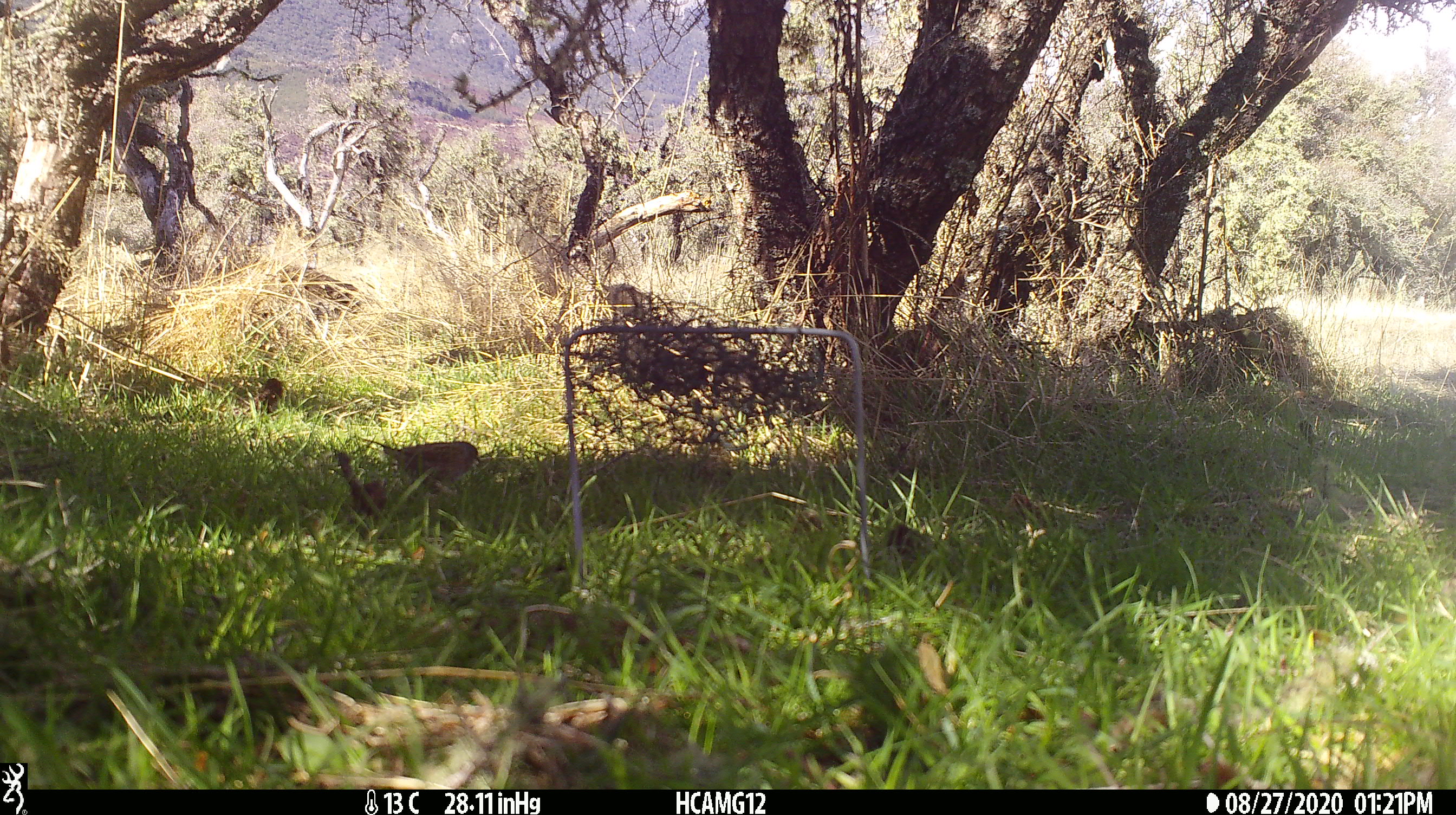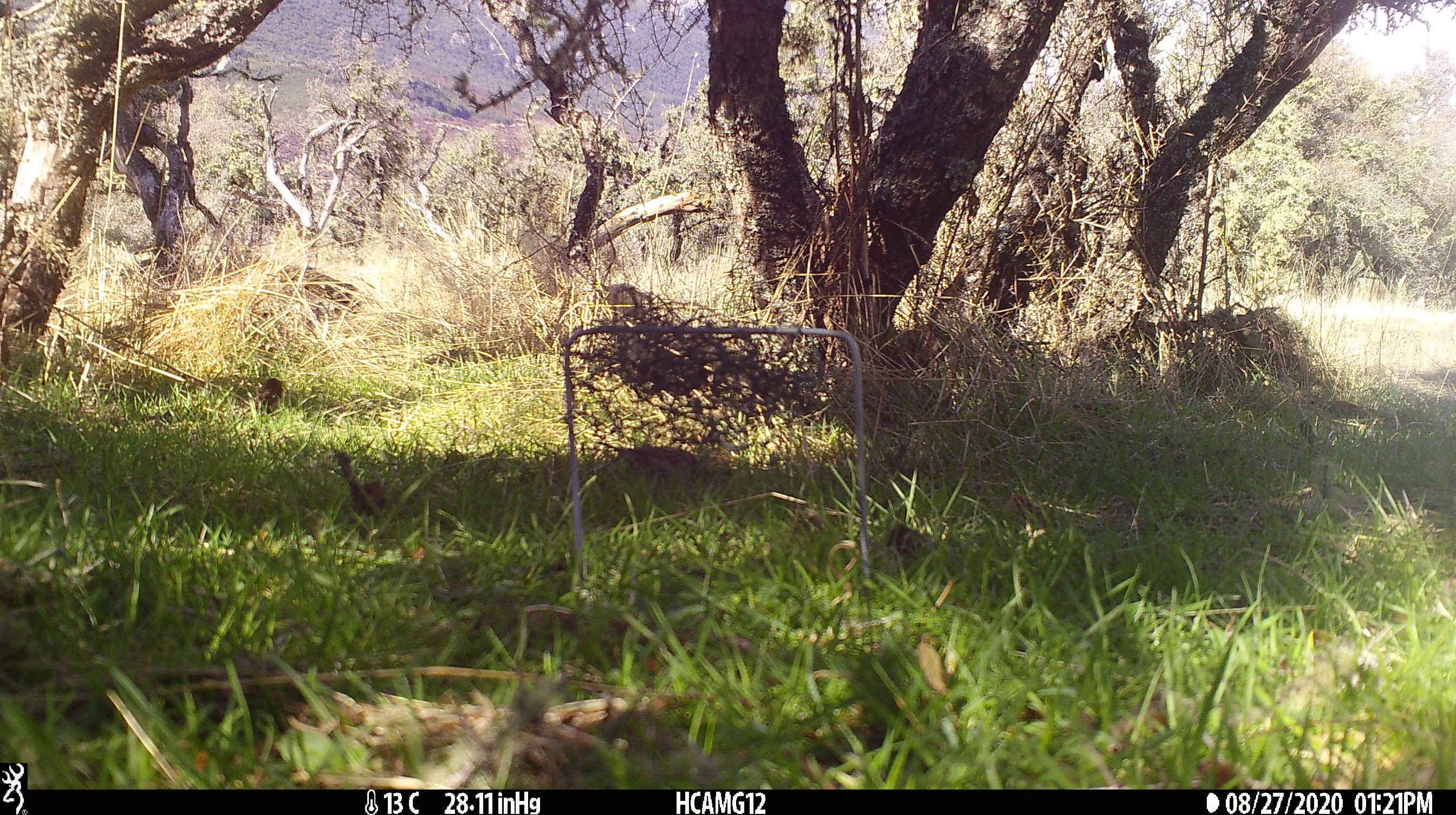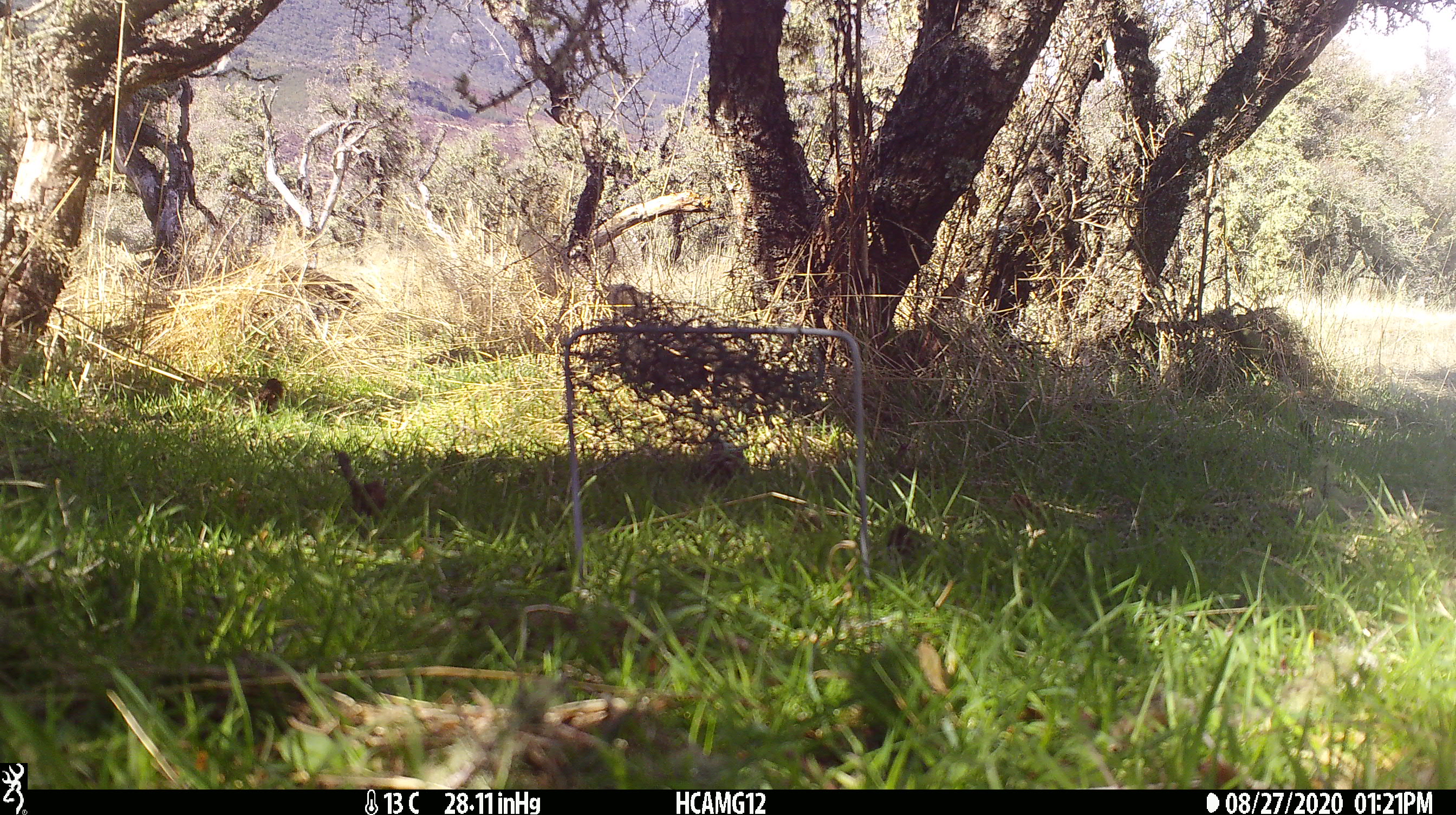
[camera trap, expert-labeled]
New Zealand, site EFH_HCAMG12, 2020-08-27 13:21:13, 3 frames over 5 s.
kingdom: Animalia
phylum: Chordata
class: Aves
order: Passeriformes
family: Prunellidae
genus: Prunella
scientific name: Prunella modularis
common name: dunnock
Dunnock (Prunella modularis).